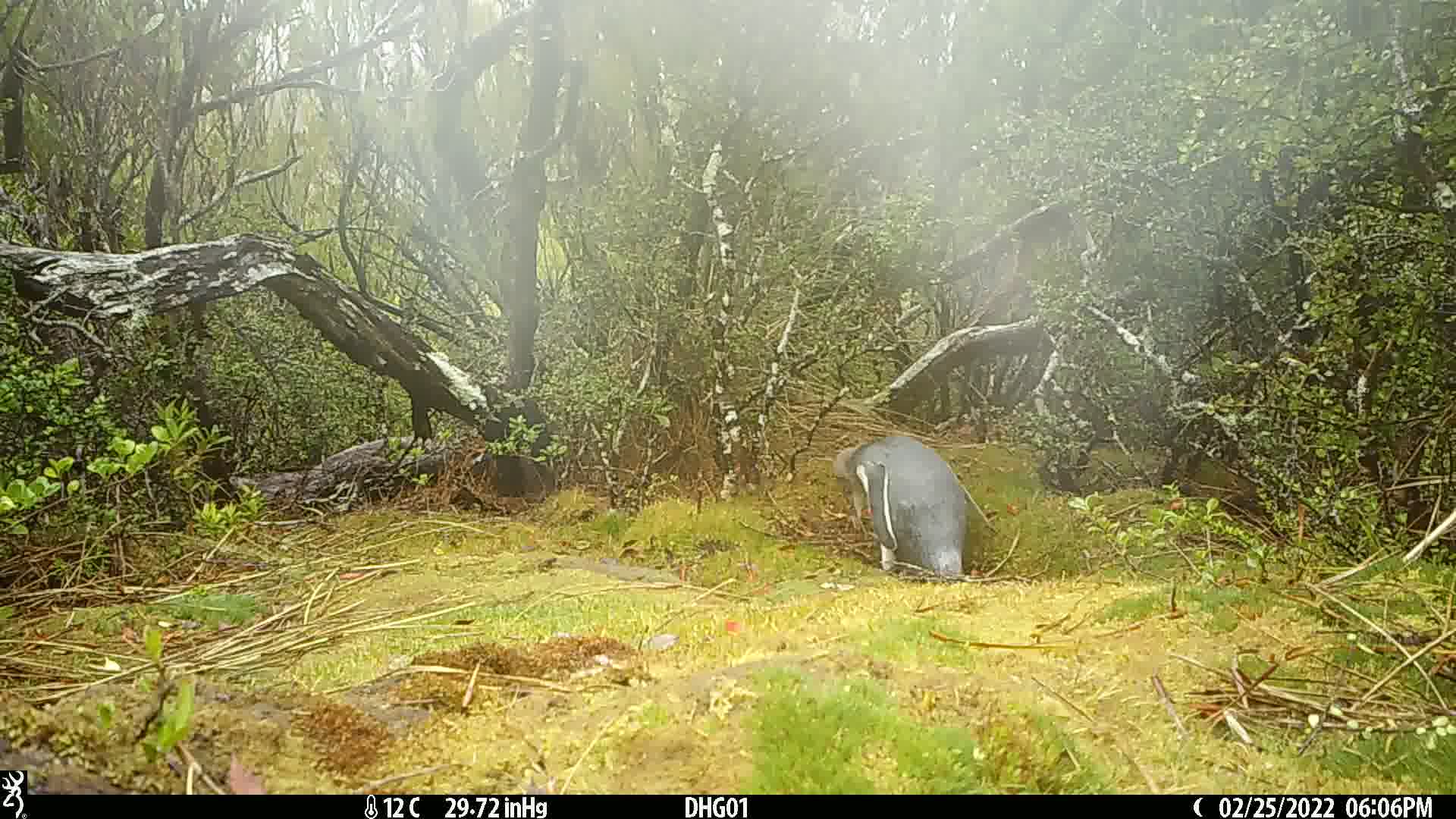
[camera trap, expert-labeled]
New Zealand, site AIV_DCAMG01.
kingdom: Animalia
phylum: Chordata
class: Aves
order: Sphenisciformes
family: Spheniscidae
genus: Megadyptes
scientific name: Megadyptes antipodes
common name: yellow-eyed penguin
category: yellow eyed penguin